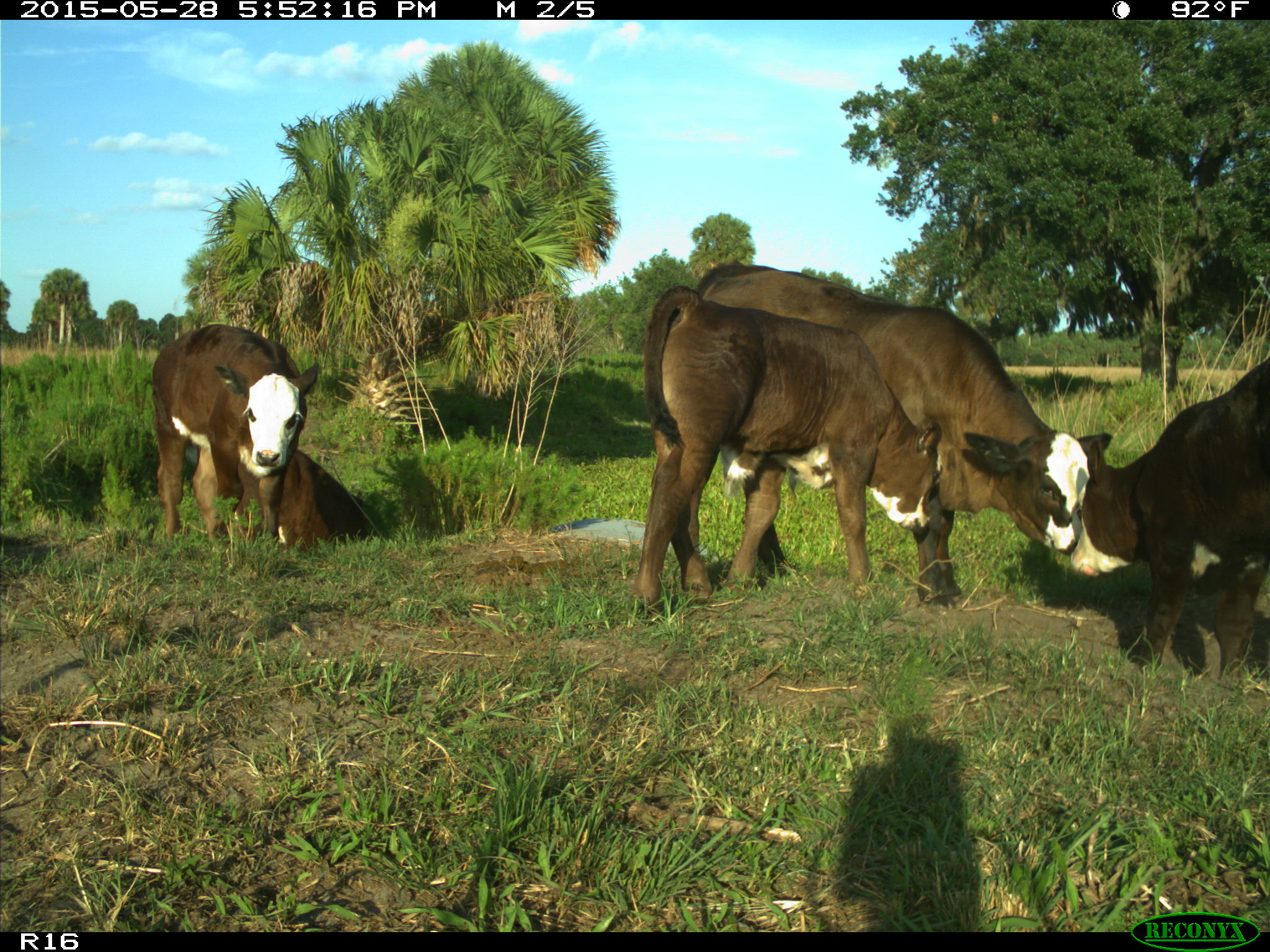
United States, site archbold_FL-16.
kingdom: Animalia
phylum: Chordata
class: Mammalia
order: Artiodactyla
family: Bovidae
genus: Bos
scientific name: Bos taurus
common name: domestic cow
Bos taurus (domestic cow).